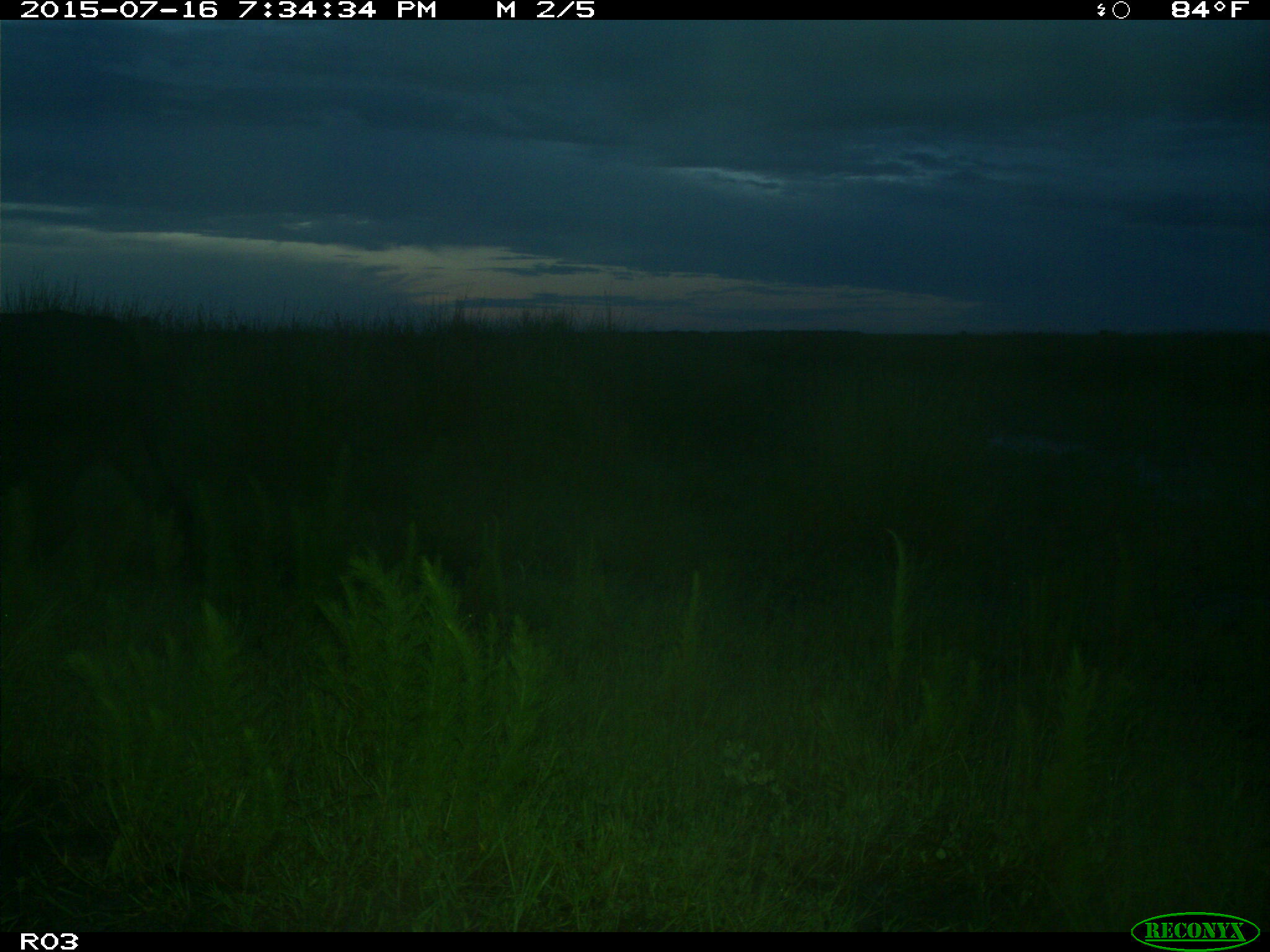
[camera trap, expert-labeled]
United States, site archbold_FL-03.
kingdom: Animalia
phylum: Chordata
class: Mammalia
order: Artiodactyla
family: Bovidae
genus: Bos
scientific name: Bos taurus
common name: domestic cow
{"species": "Bos taurus (domestic cow)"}